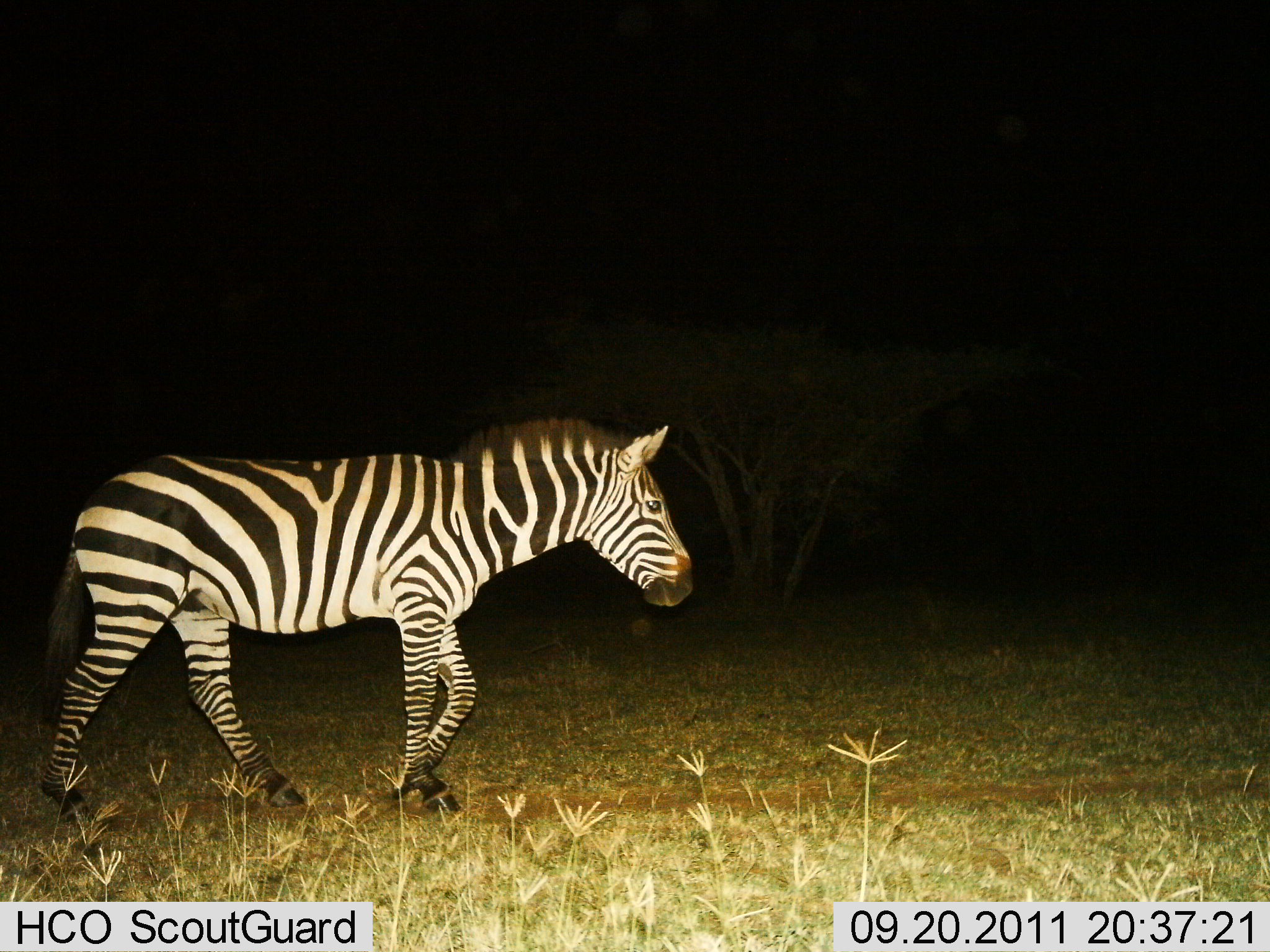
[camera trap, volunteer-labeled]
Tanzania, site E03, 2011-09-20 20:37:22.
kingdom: Animalia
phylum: Chordata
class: Mammalia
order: Perissodactyla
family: Equidae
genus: Equus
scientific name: Equus quagga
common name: plains zebra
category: zebra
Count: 1.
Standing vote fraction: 14%.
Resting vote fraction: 0%.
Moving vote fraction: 86%.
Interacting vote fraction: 0%.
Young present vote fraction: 0%.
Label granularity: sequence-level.